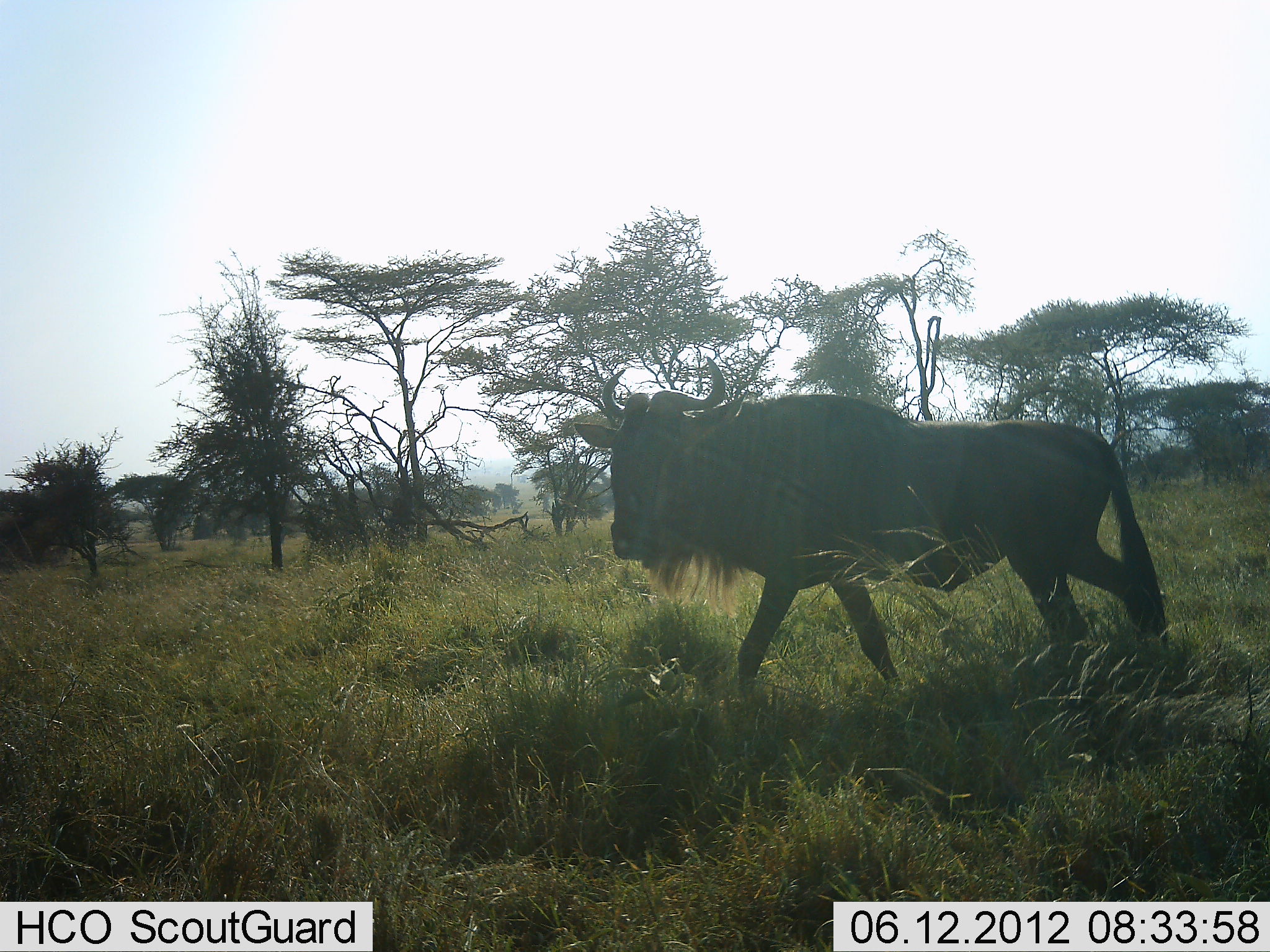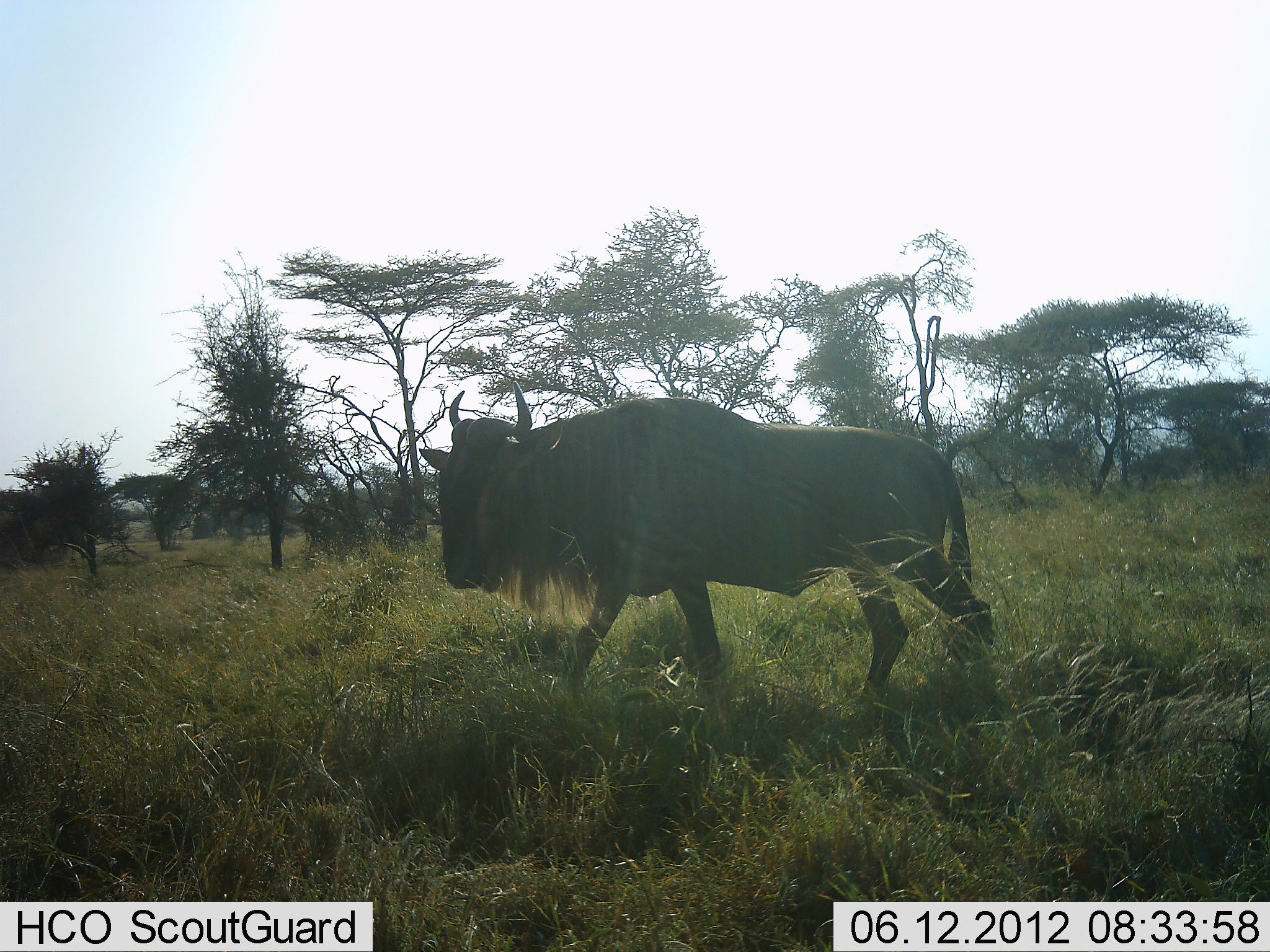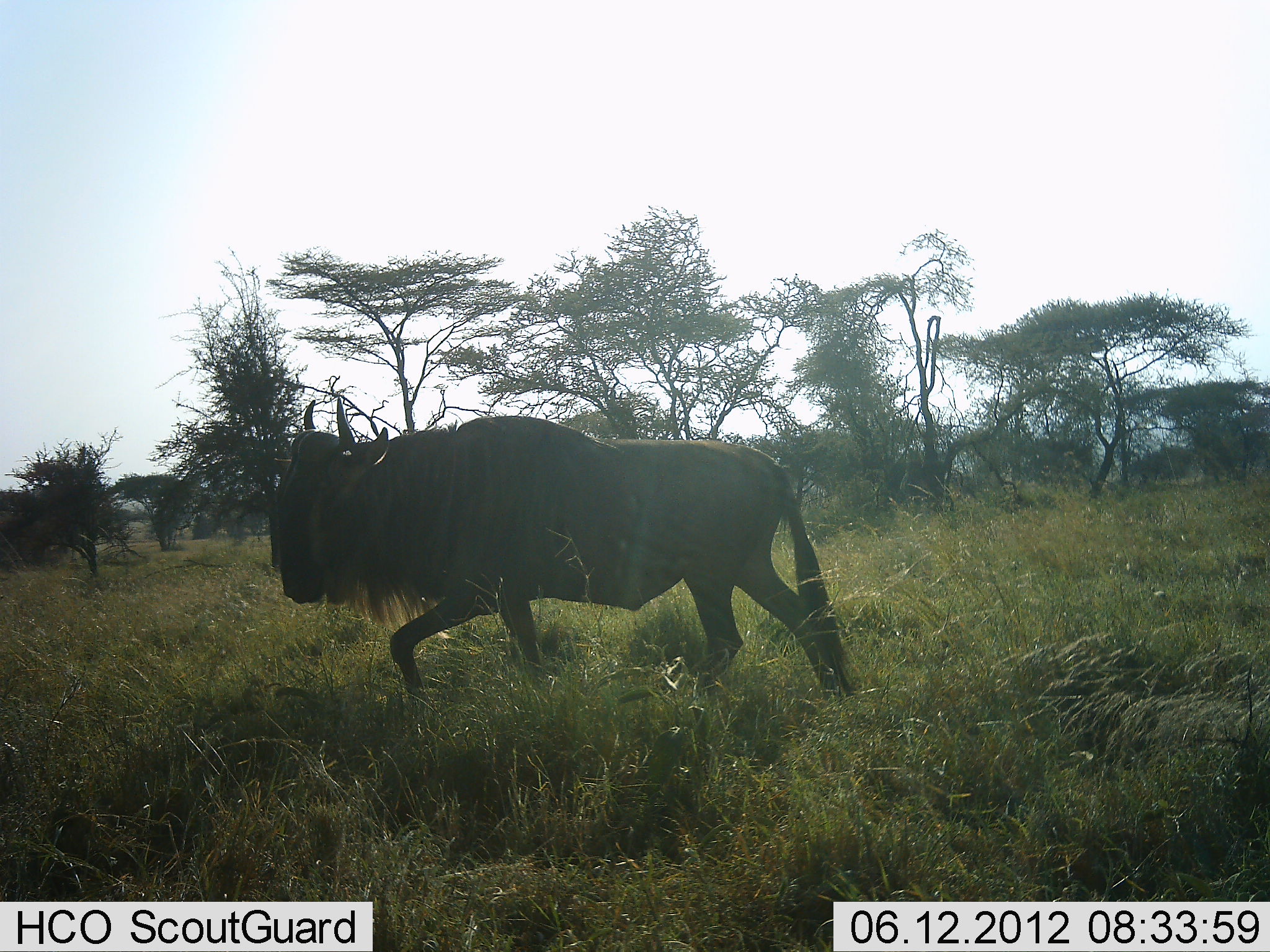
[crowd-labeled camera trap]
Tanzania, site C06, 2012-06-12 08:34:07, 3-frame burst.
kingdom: Animalia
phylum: Chordata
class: Mammalia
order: Artiodactyla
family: Bovidae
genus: Connochaetes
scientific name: Connochaetes taurinus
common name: blue wildebeest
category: wildebeest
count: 1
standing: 0%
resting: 0%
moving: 100%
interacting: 0%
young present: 0%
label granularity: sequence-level